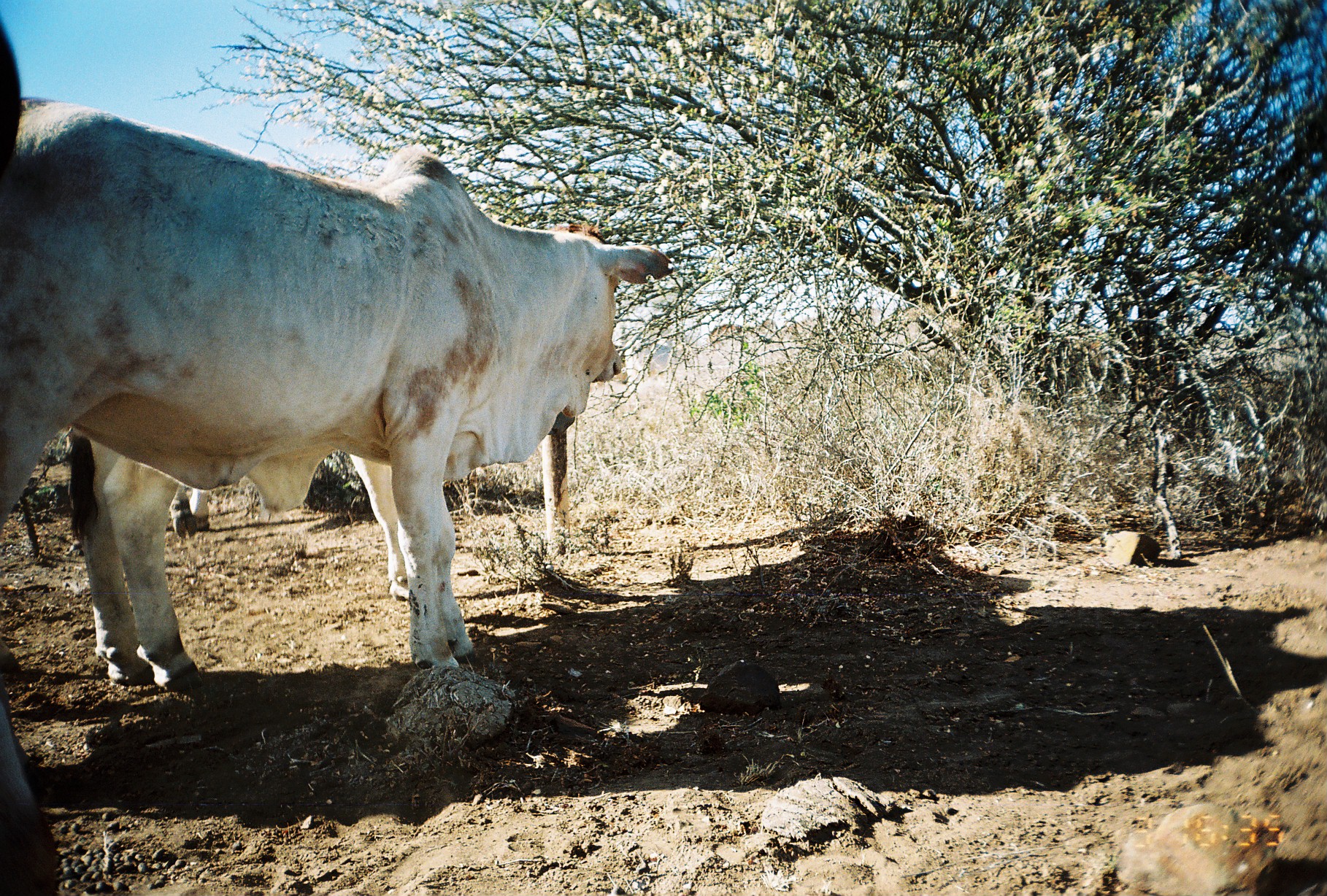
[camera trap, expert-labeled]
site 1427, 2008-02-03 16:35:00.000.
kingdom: Animalia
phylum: Chordata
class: Mammalia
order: Artiodactyla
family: Bovidae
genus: Bos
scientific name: Bos taurus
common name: domestic cattle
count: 2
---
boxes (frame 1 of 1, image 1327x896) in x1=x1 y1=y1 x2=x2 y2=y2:
bos taurus: x1=0 y1=95 x2=671 y2=694; x1=63 y1=428 x2=404 y2=690; x1=0 y1=19 x2=59 y2=896; x1=169 y1=482 x2=209 y2=539